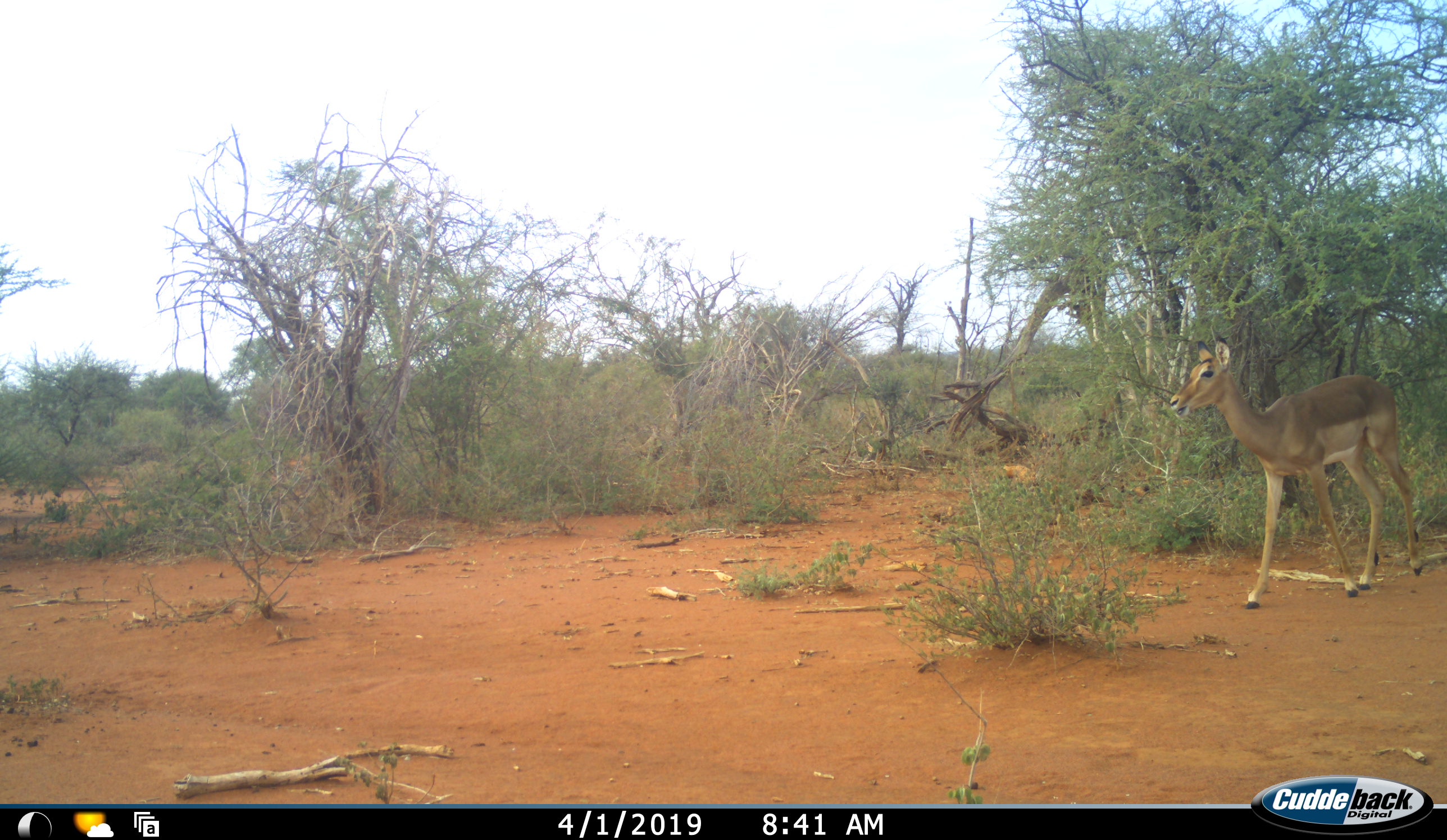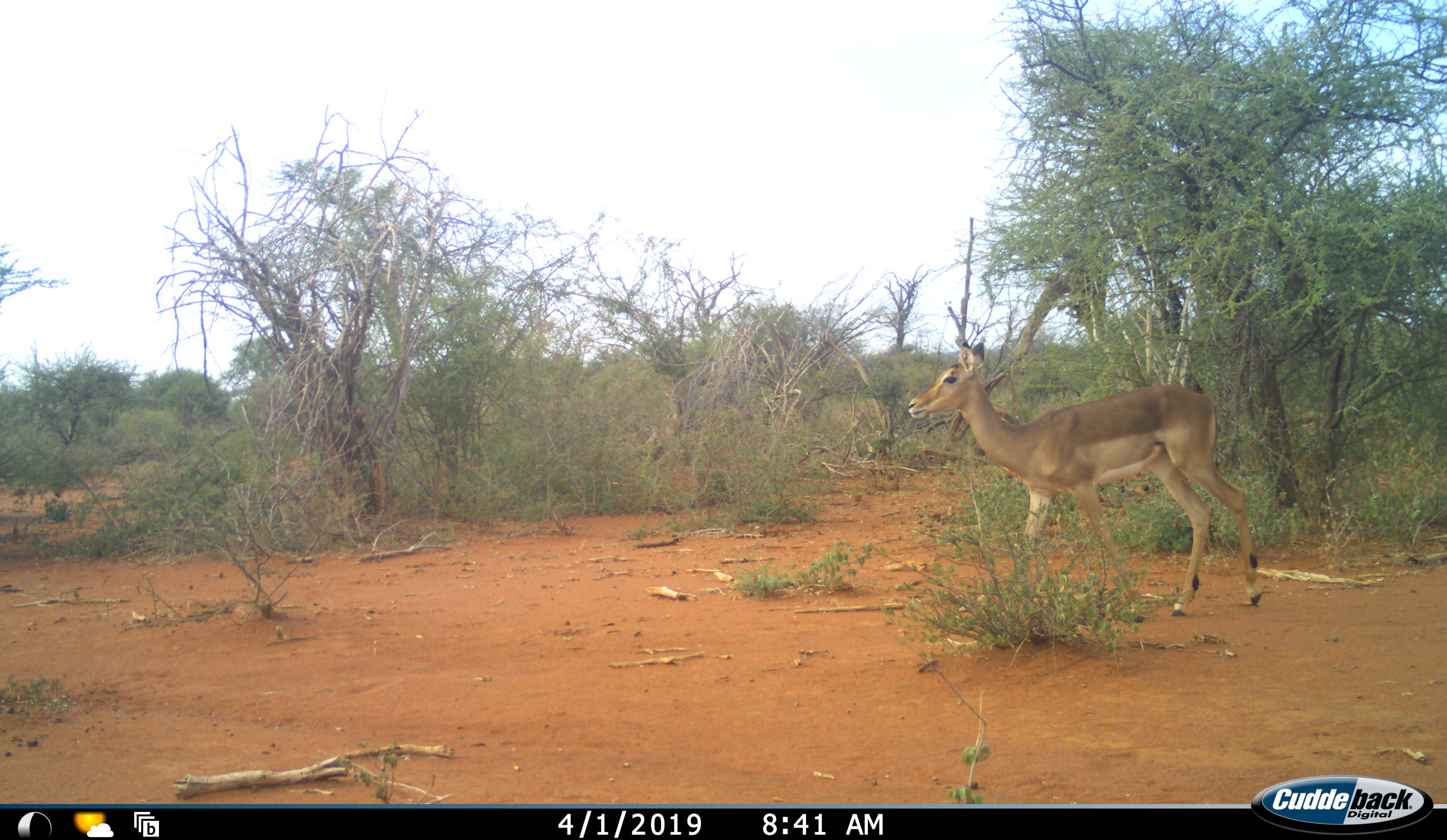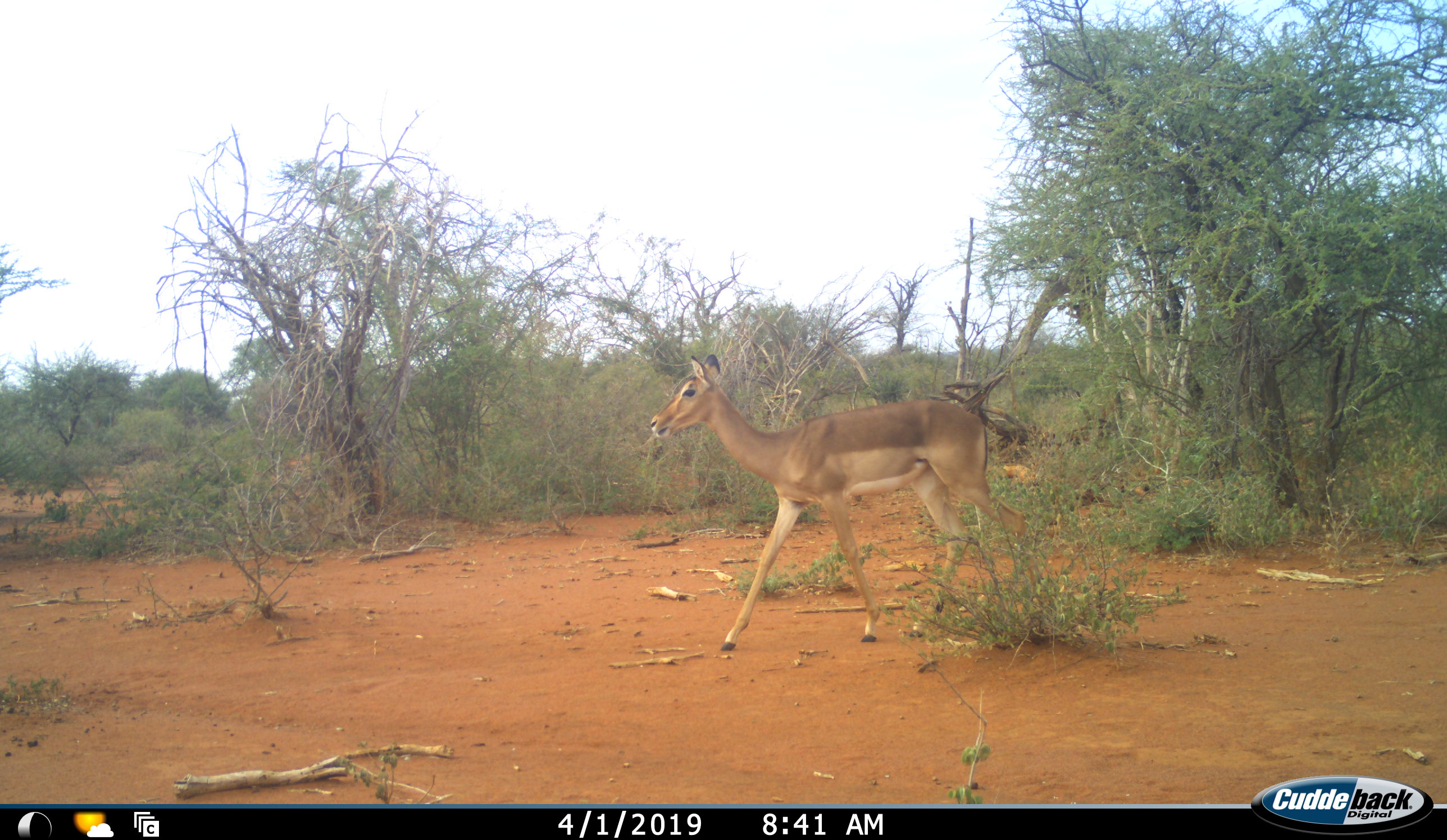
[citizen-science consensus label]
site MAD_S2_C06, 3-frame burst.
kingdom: Animalia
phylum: Chordata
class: Mammalia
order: Artiodactyla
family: Bovidae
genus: Aepyceros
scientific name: Aepyceros melampus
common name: impala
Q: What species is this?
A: Impala (Aepyceros melampus).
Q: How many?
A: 1.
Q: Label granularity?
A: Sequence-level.